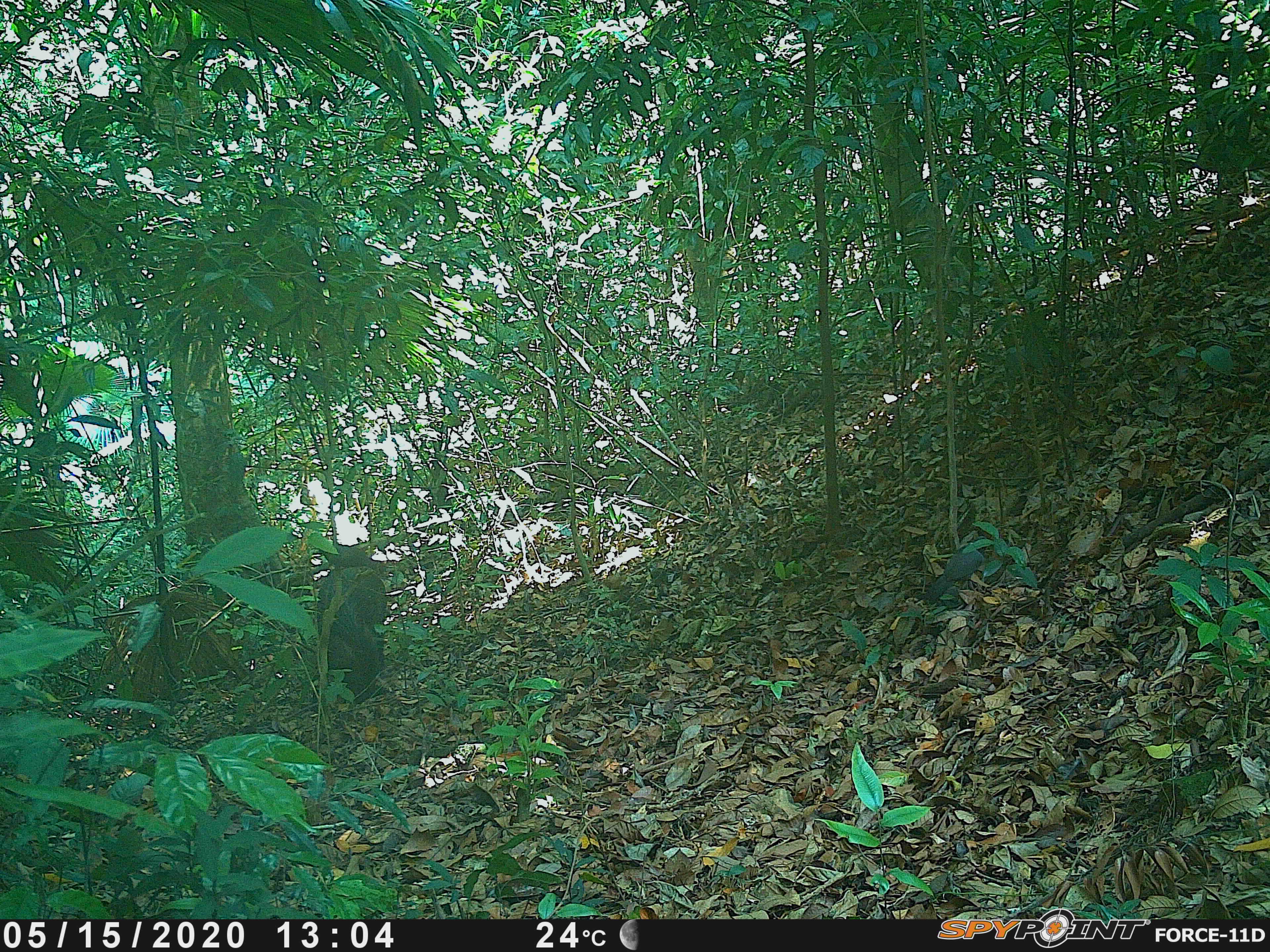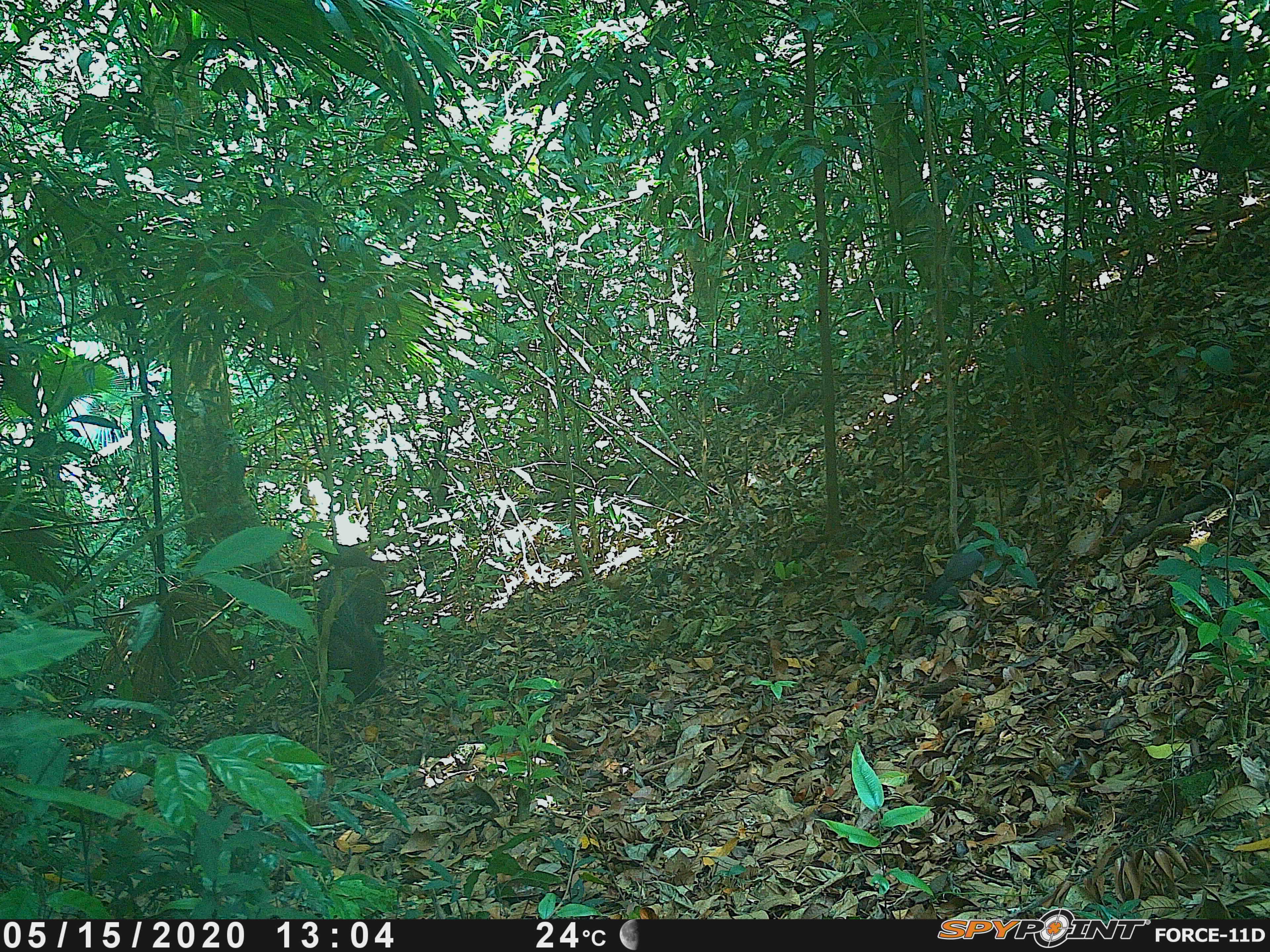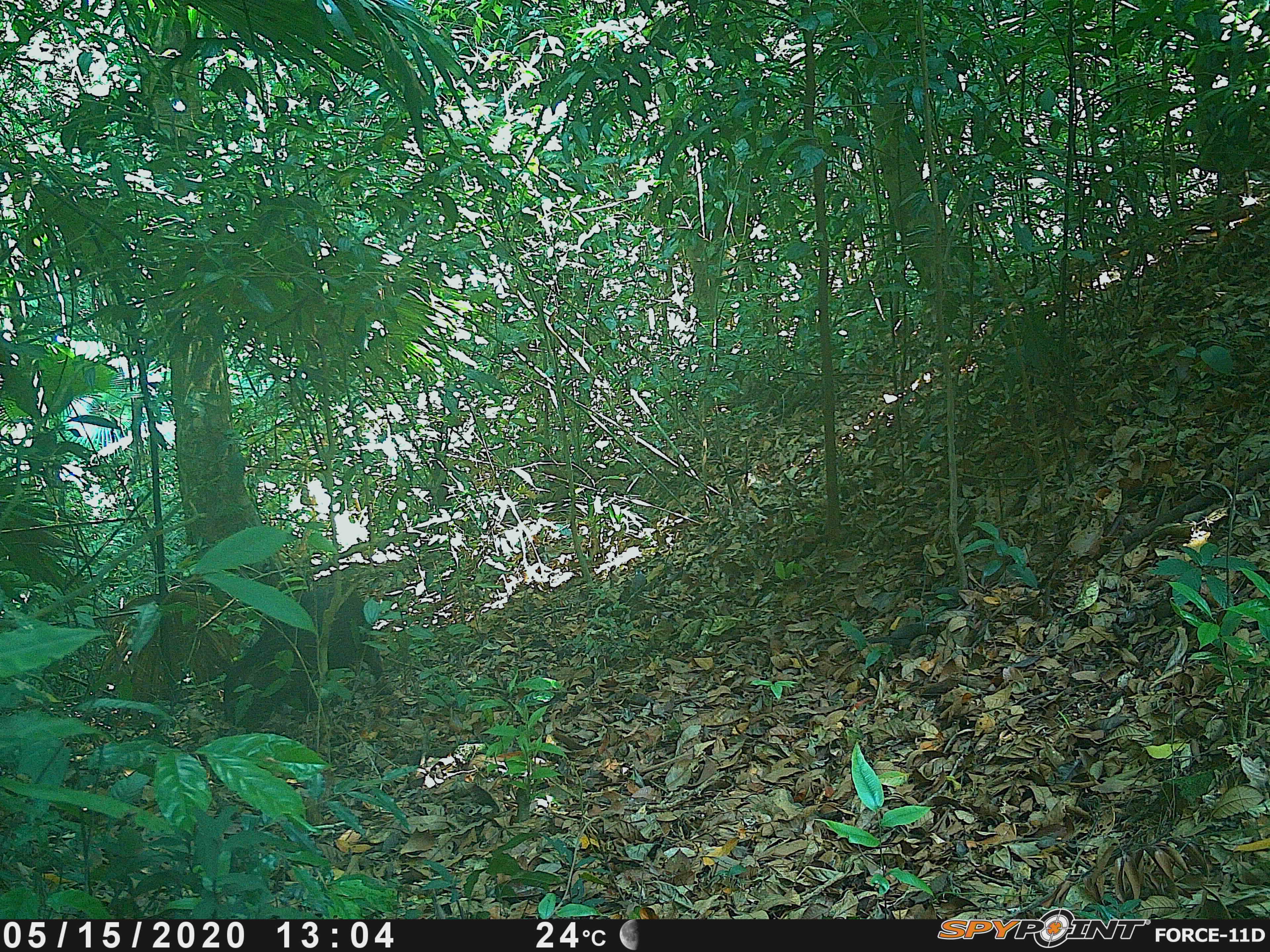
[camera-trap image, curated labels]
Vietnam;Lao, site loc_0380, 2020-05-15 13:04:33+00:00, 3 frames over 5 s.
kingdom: Animalia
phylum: Chordata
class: Aves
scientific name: Aves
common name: bird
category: unidentified bird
Unidentified bird (bird) (Aves). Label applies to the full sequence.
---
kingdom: Animalia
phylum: Chordata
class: Mammalia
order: Artiodactyla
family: Suidae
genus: Sus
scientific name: Sus scrofa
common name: eurasian wild pig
Eurasian wild pig (Sus scrofa). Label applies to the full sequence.